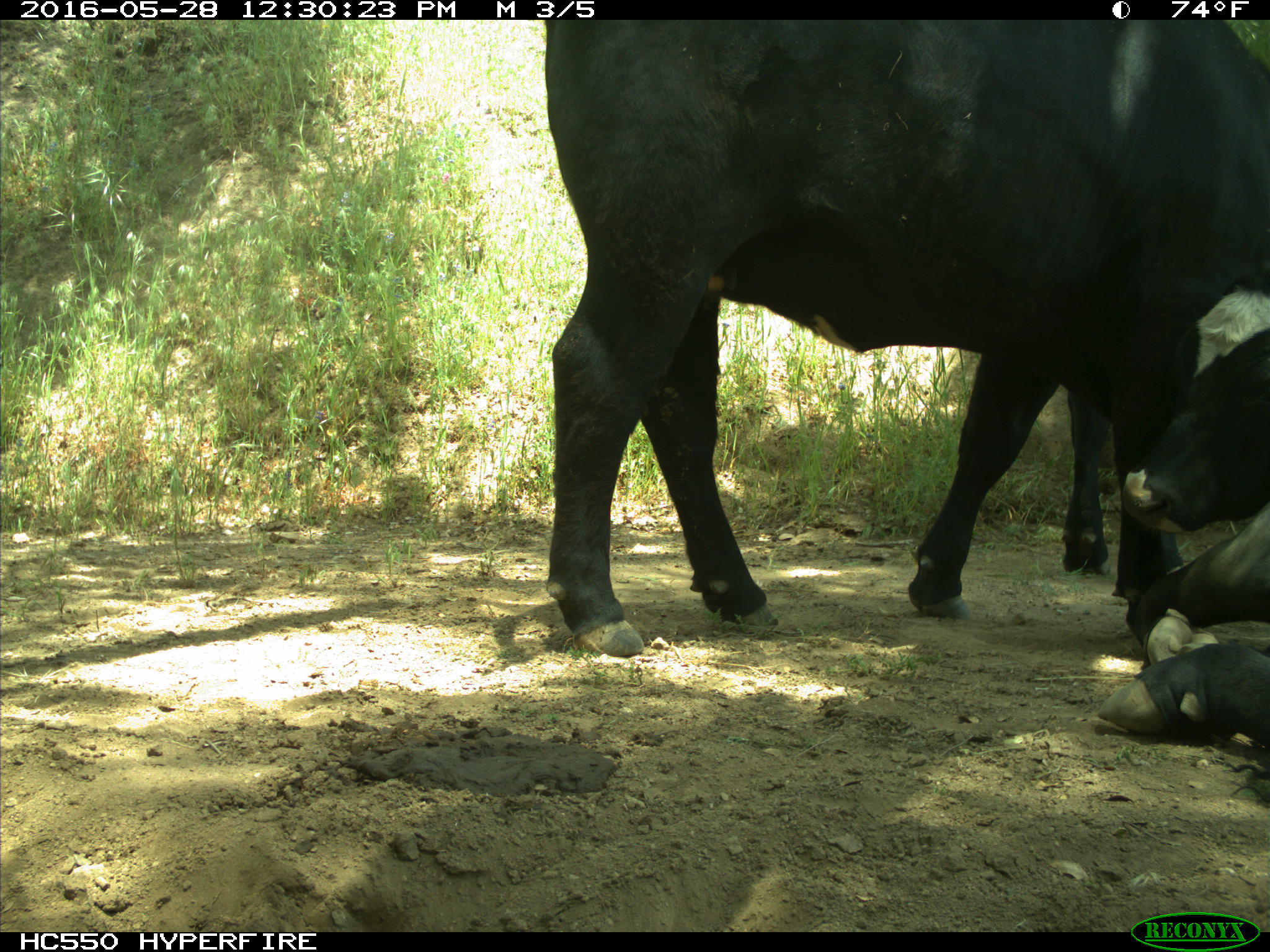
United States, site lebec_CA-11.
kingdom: Animalia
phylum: Chordata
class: Mammalia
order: Artiodactyla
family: Bovidae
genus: Bos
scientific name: Bos taurus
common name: domestic cow